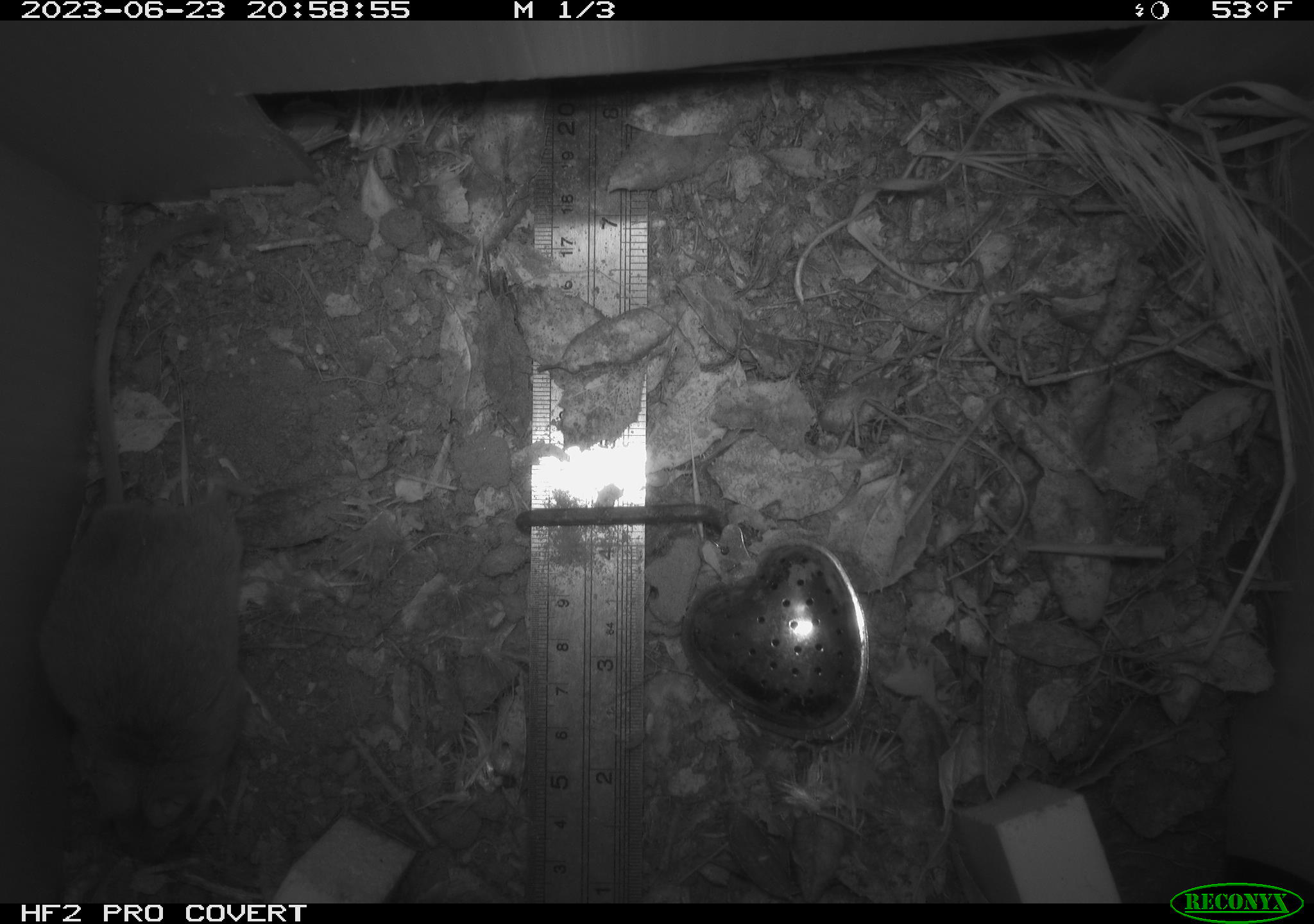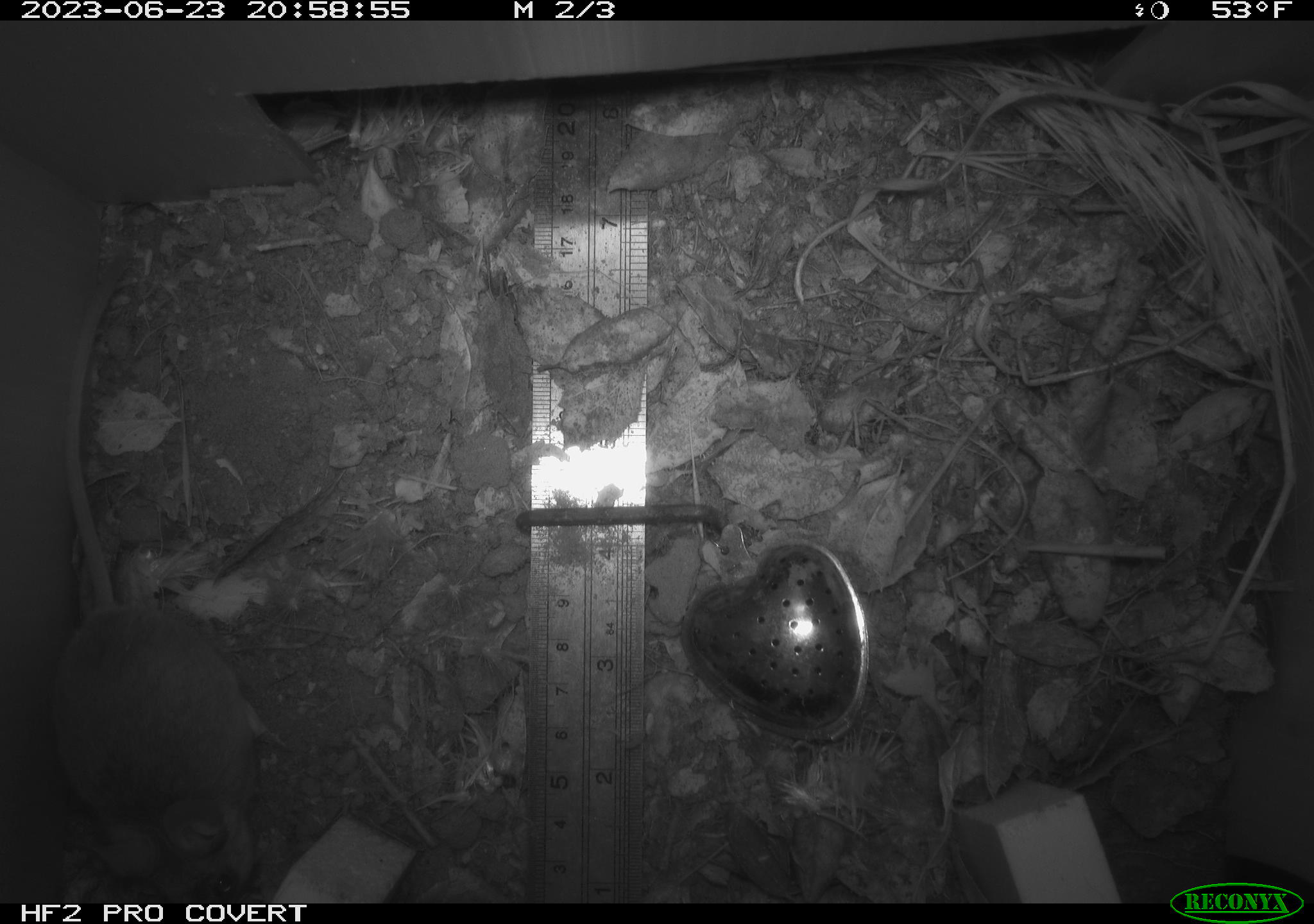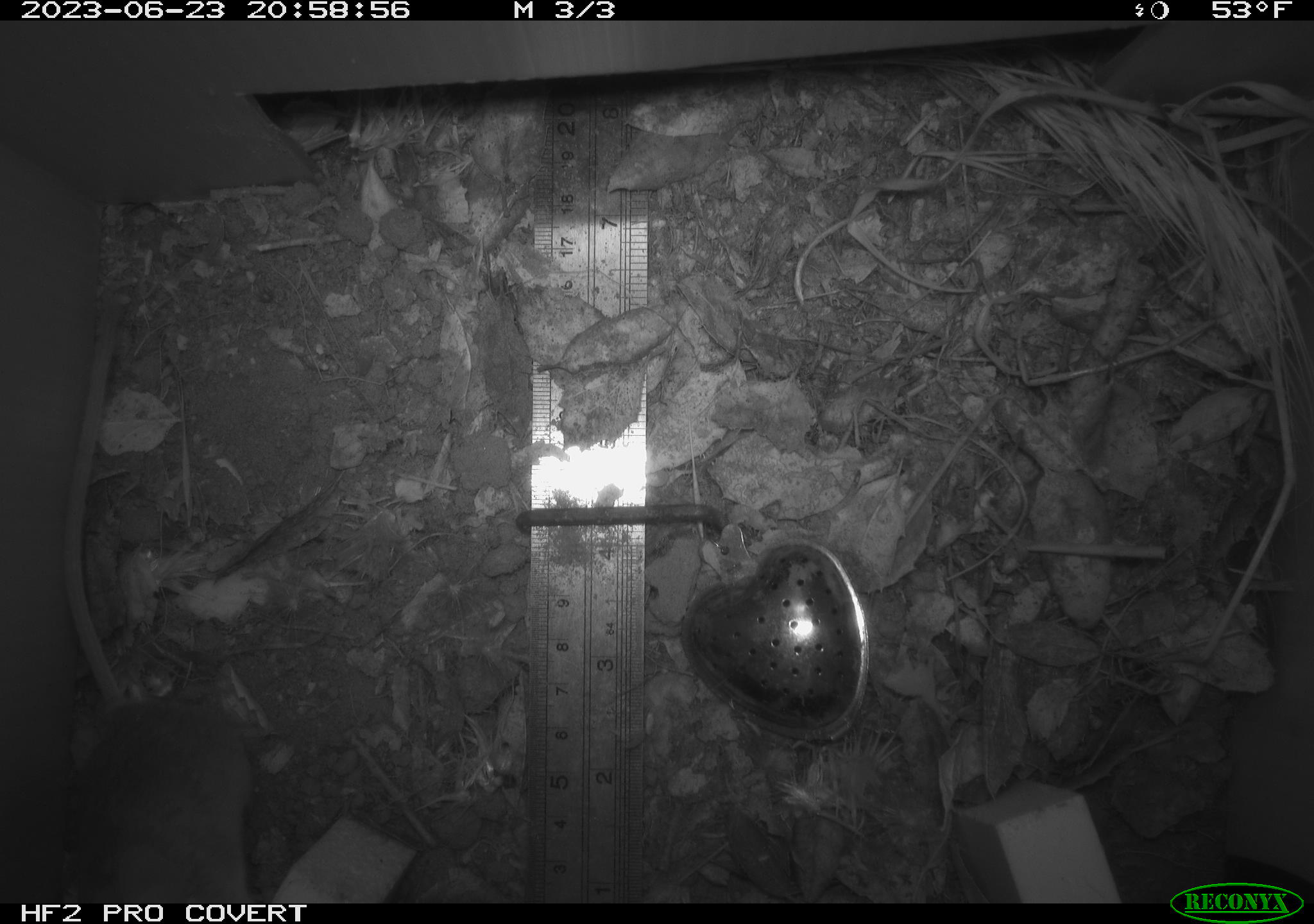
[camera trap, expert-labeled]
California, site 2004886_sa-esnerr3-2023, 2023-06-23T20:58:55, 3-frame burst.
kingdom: Animalia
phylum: Chordata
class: Mammalia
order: Rodentia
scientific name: Rodentia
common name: mouse species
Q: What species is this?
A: Mouse species (Rodentia).